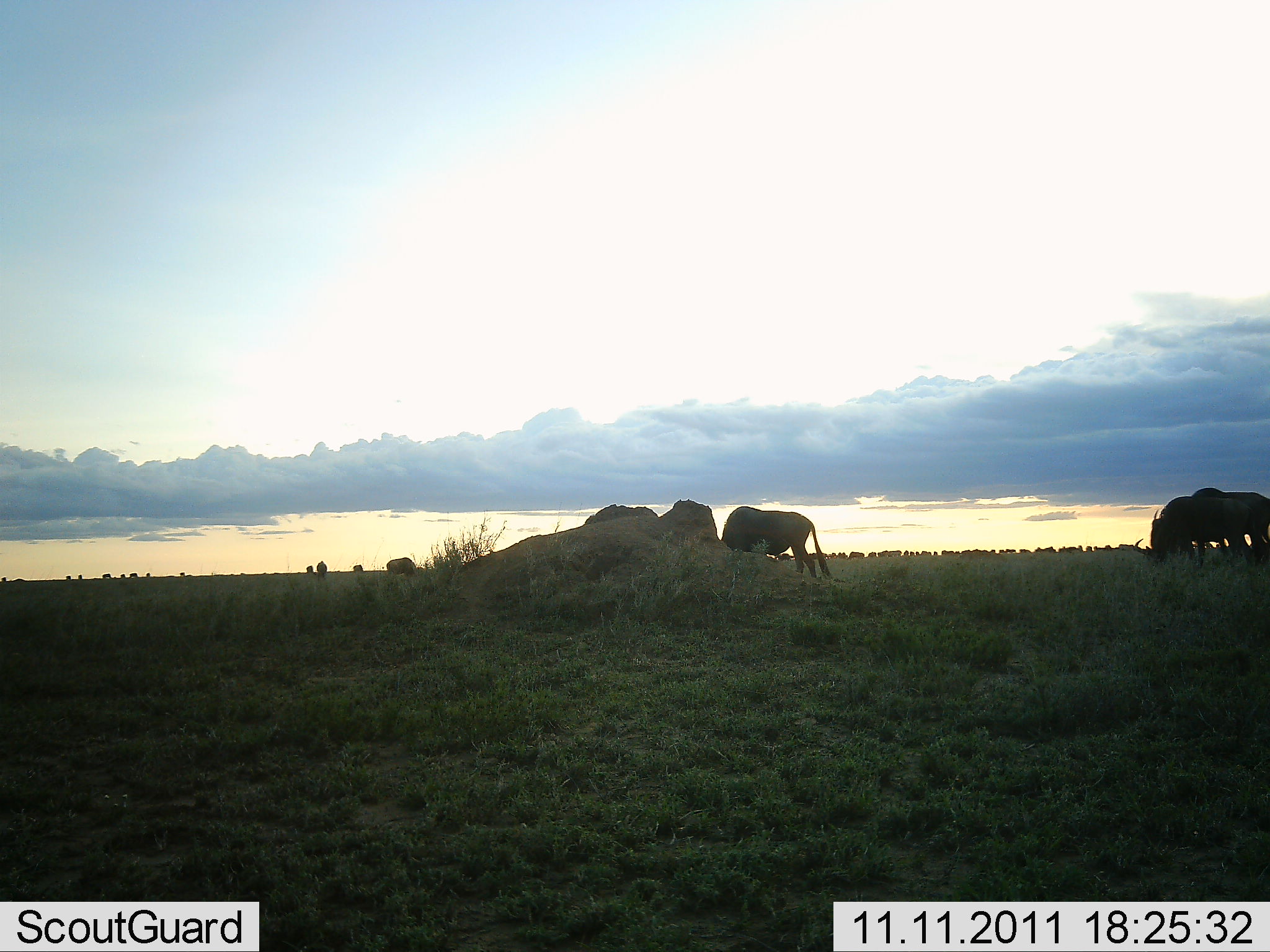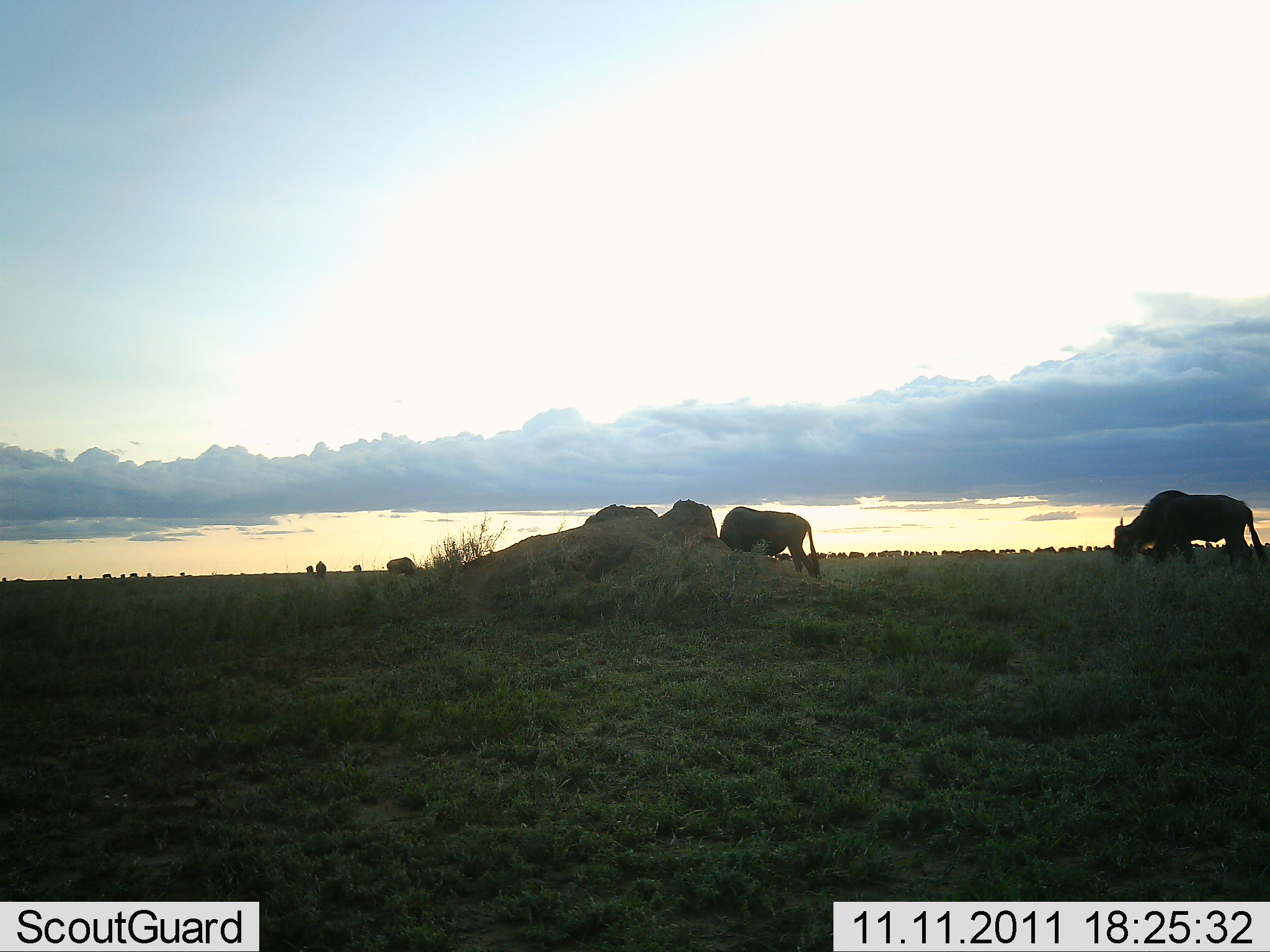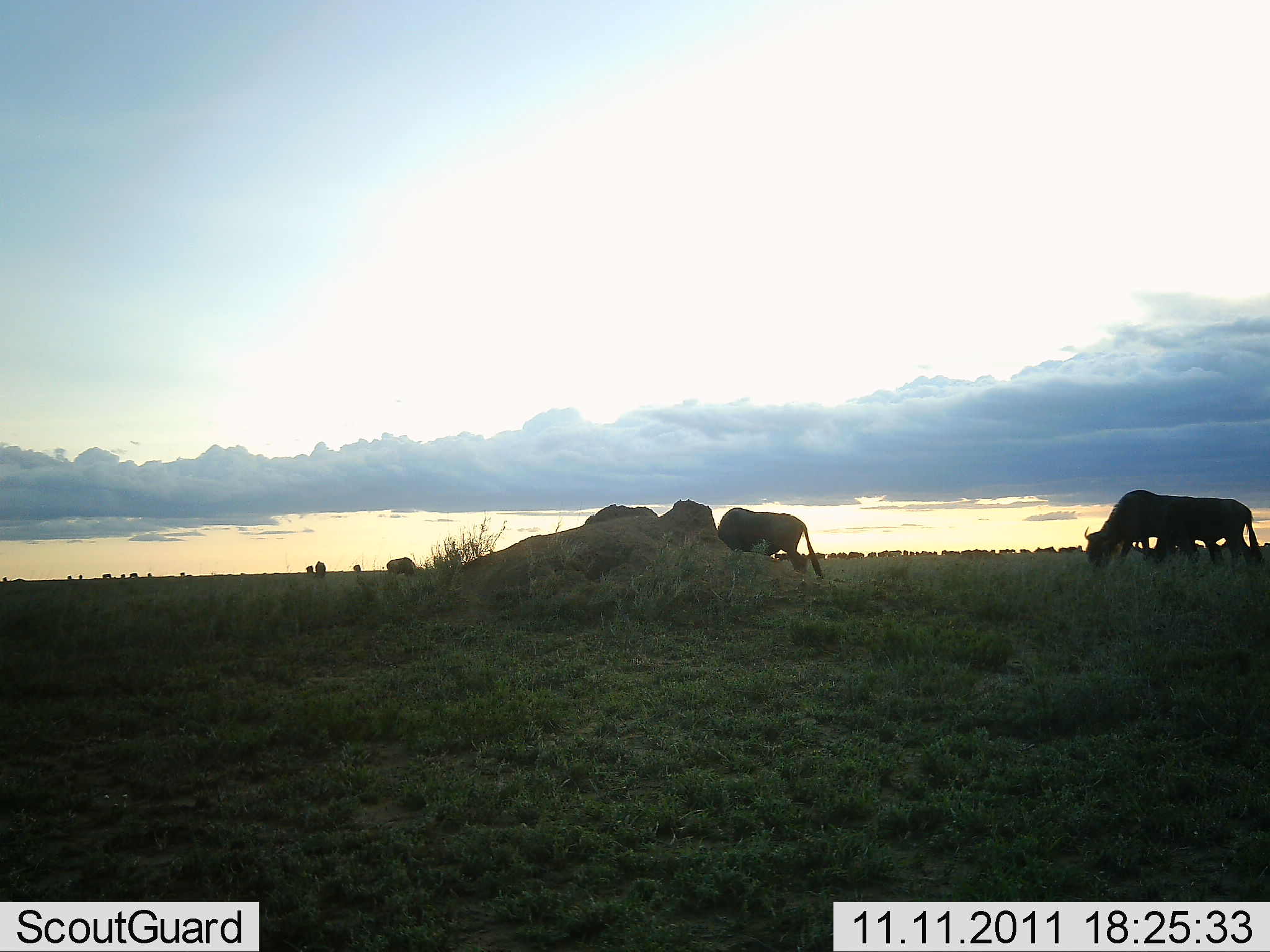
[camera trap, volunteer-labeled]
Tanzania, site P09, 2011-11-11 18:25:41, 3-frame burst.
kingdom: Animalia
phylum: Chordata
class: Mammalia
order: Artiodactyla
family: Bovidae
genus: Connochaetes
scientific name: Connochaetes taurinus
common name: blue wildebeest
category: wildebeest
Wildebeest (blue wildebeest) (Connochaetes taurinus), count 3. Behavior (volunteer vote fractions): standing 33%, resting 0%, moving 50%, interacting 8%. Young present (vote fraction): 0%. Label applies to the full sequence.